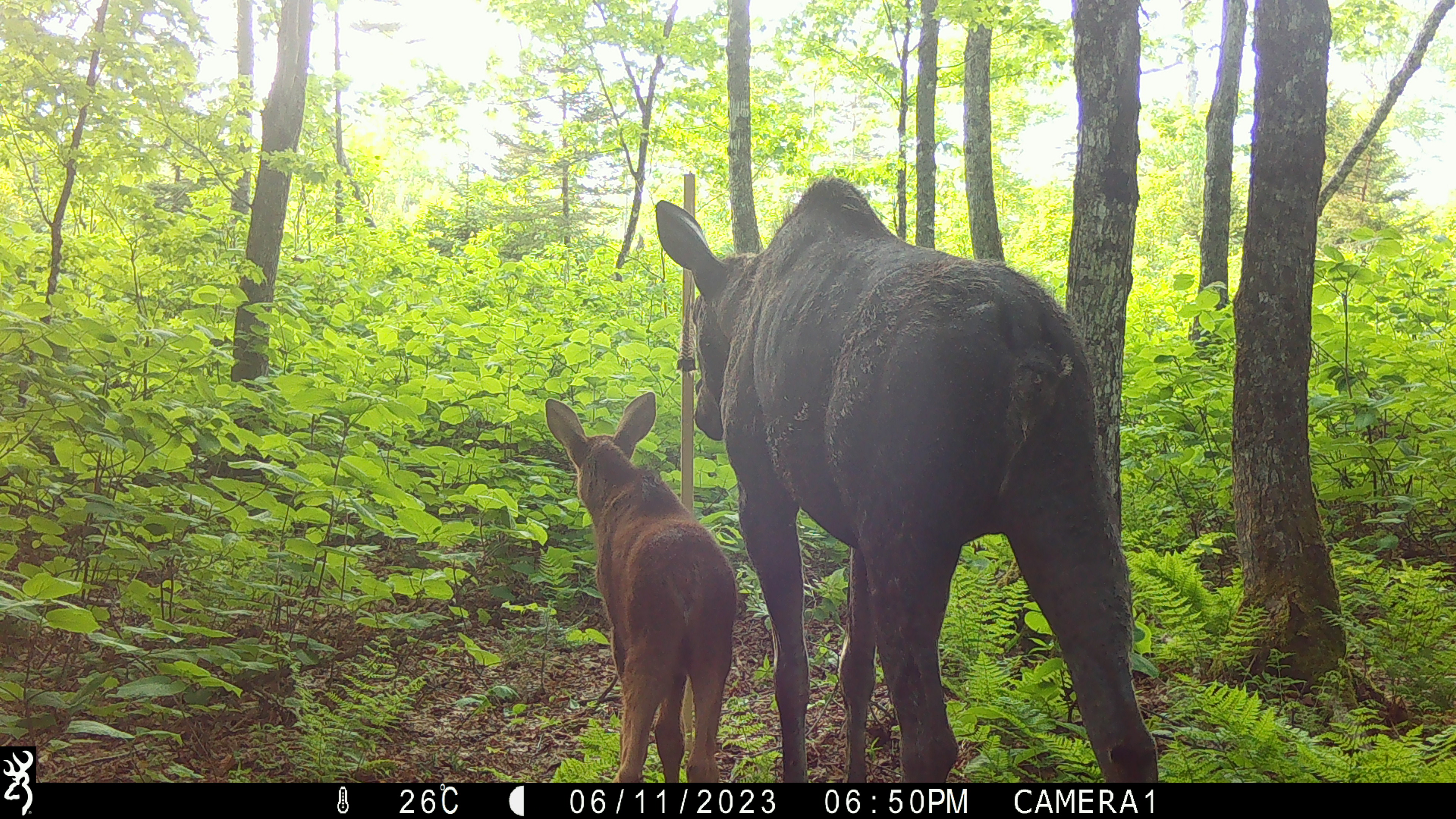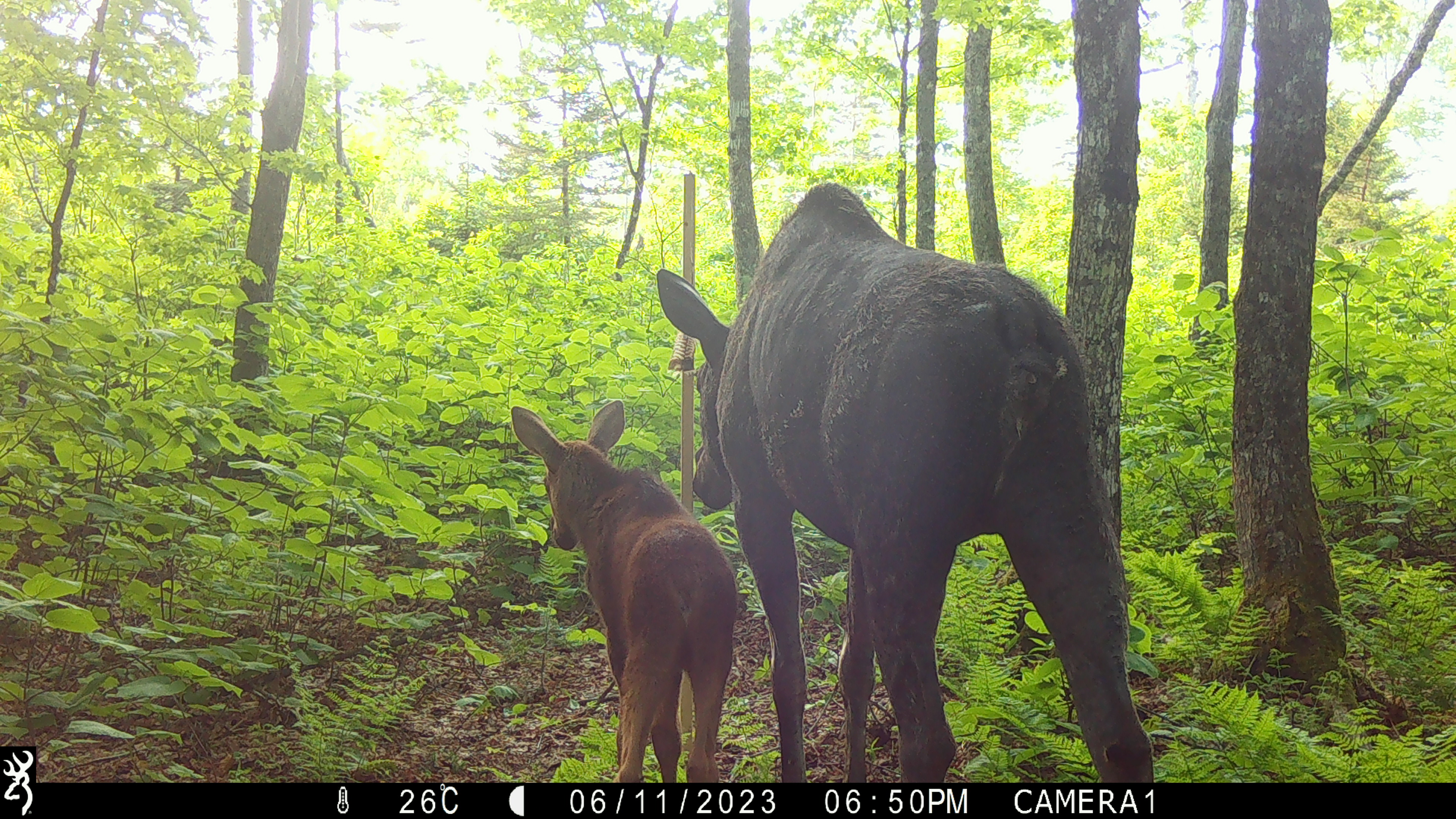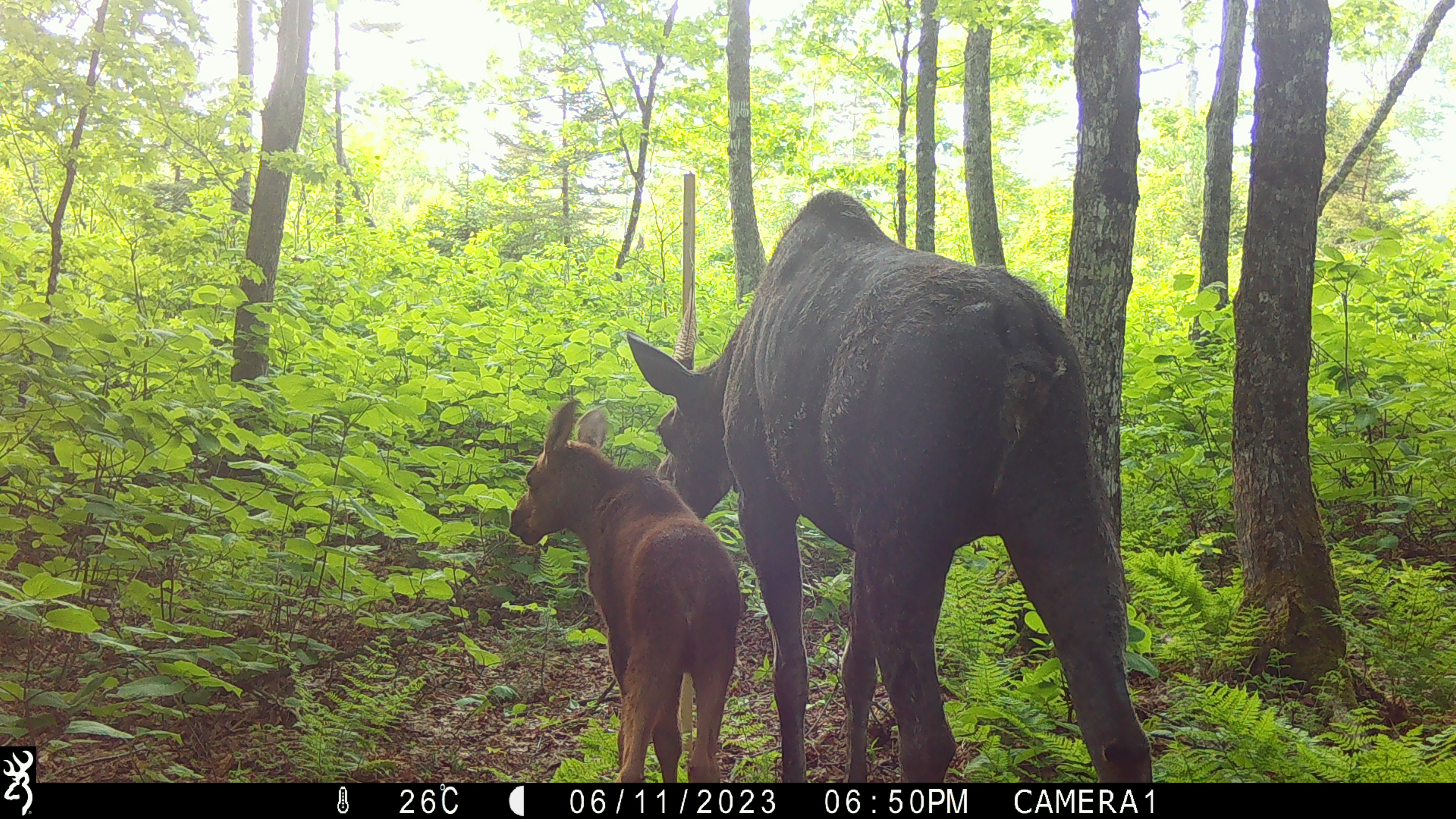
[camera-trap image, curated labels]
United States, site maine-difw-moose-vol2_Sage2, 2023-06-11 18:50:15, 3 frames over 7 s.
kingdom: Animalia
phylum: Chordata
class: Mammalia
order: Artiodactyla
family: Cervidae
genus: Alces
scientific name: Alces alces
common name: moose